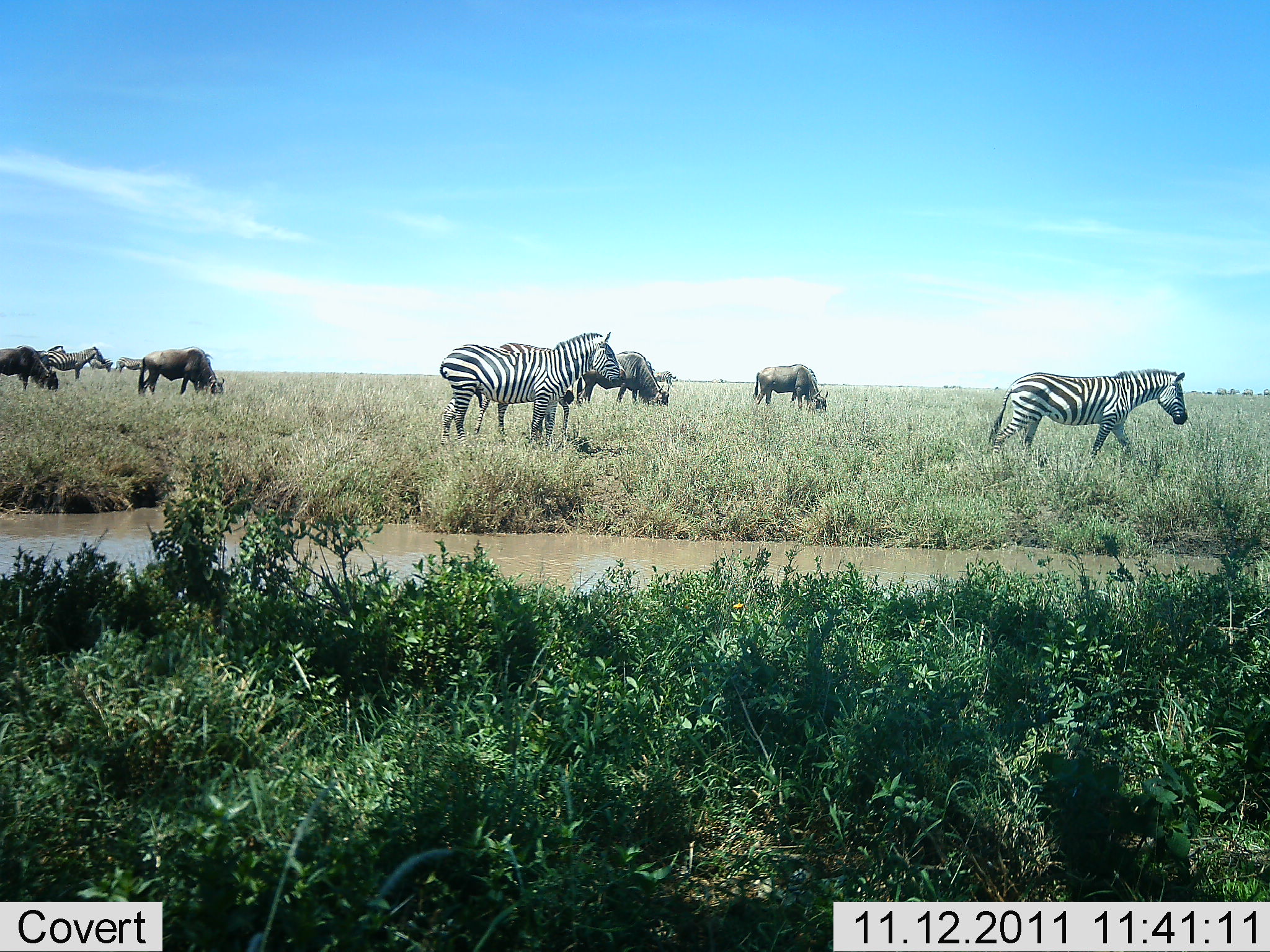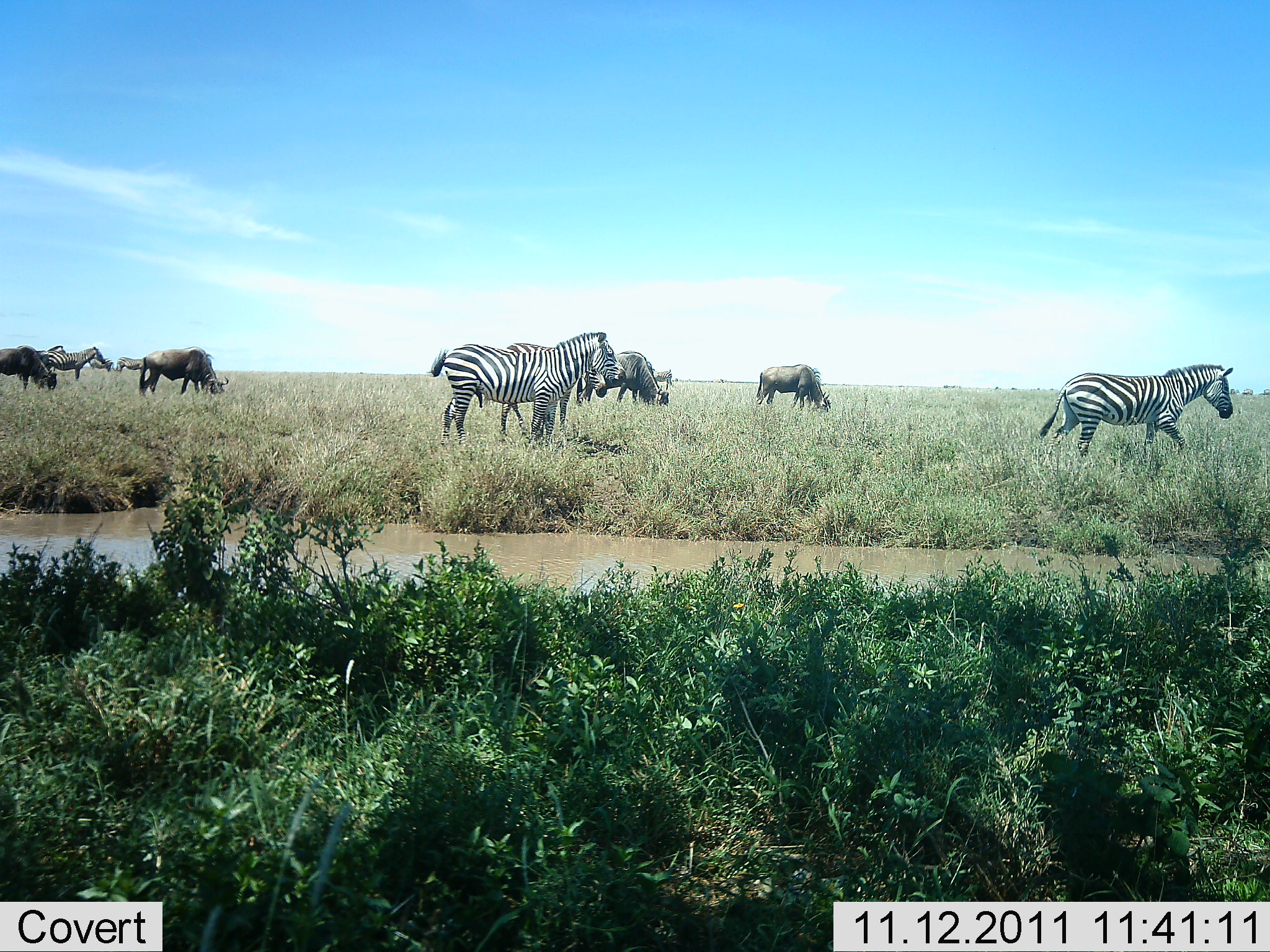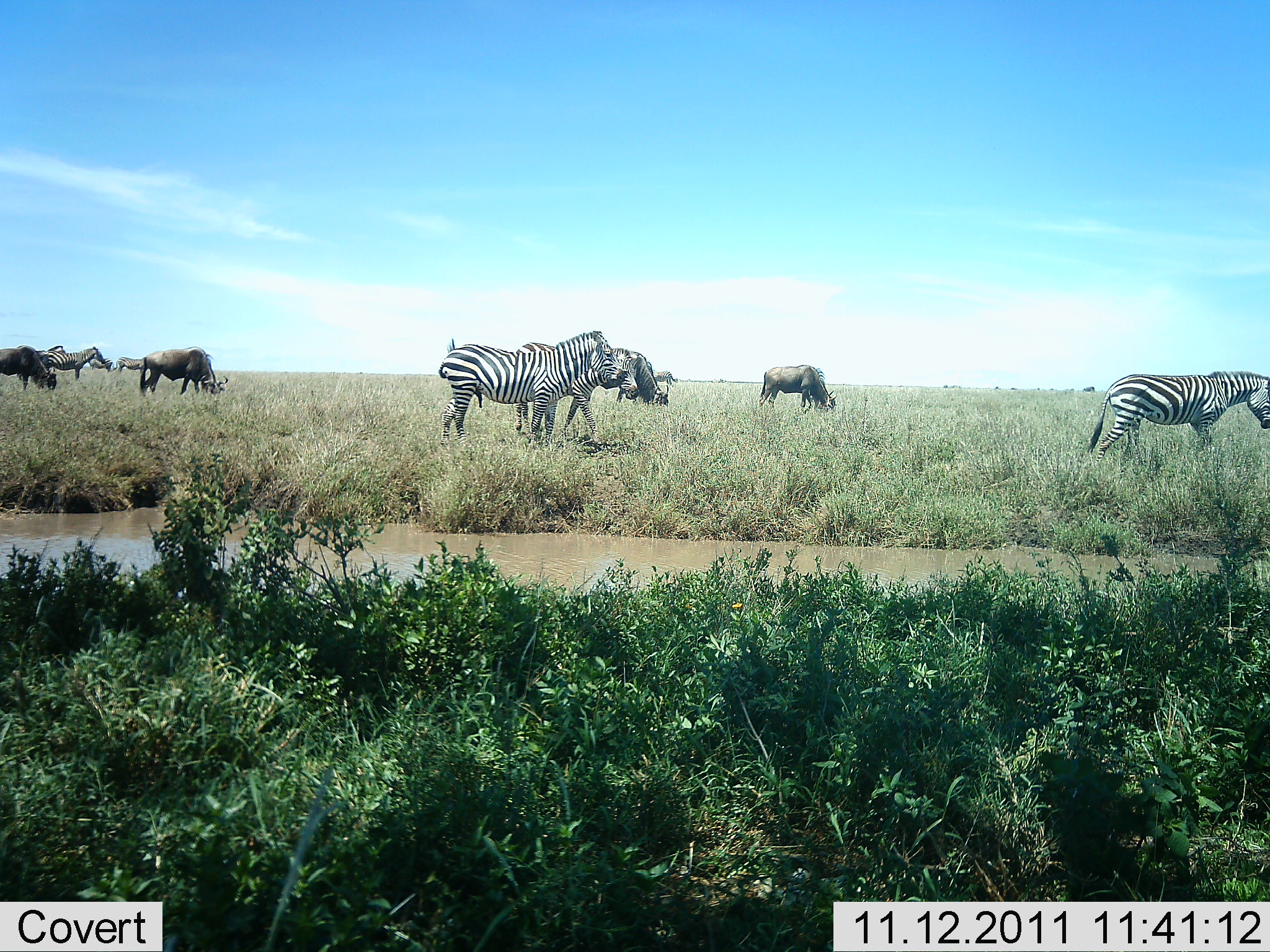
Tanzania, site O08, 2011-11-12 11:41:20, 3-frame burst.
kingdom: Animalia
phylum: Chordata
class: Mammalia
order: Artiodactyla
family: Bovidae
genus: Connochaetes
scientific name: Connochaetes taurinus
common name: blue wildebeest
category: wildebeest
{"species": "wildebeest (blue wildebeest) (Connochaetes taurinus)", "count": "4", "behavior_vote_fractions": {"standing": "55%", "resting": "0%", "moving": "18%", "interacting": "0%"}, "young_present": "0%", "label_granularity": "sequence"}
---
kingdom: Animalia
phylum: Chordata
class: Mammalia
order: Perissodactyla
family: Equidae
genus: Equus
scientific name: Equus quagga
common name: plains zebra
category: zebra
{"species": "zebra (plains zebra) (Equus quagga)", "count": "3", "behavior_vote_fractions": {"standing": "82%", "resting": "0%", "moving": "73%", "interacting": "0%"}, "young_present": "0%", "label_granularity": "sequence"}